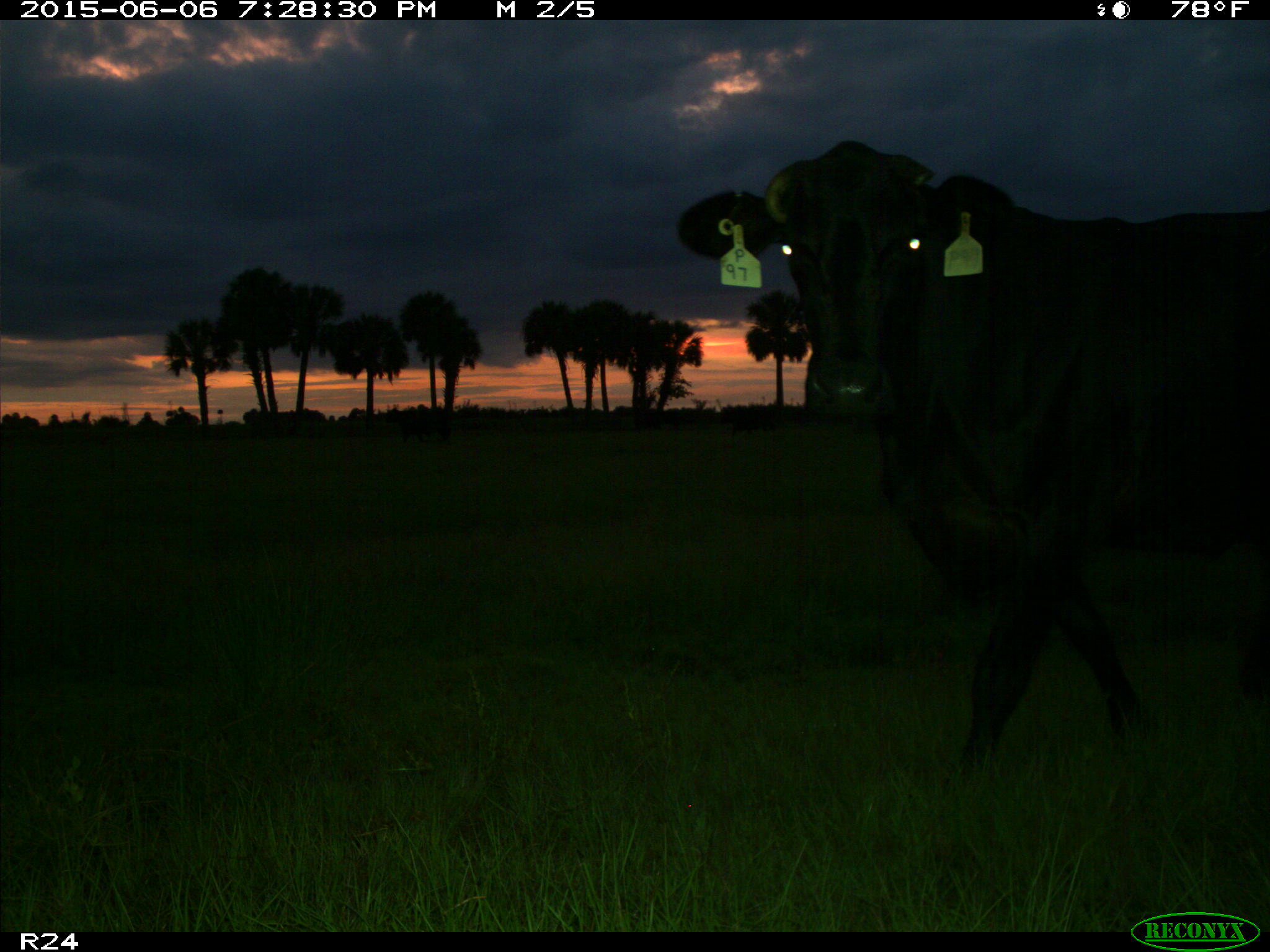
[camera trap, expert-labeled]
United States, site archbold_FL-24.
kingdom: Animalia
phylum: Chordata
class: Mammalia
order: Artiodactyla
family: Bovidae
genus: Bos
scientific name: Bos taurus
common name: domestic cow